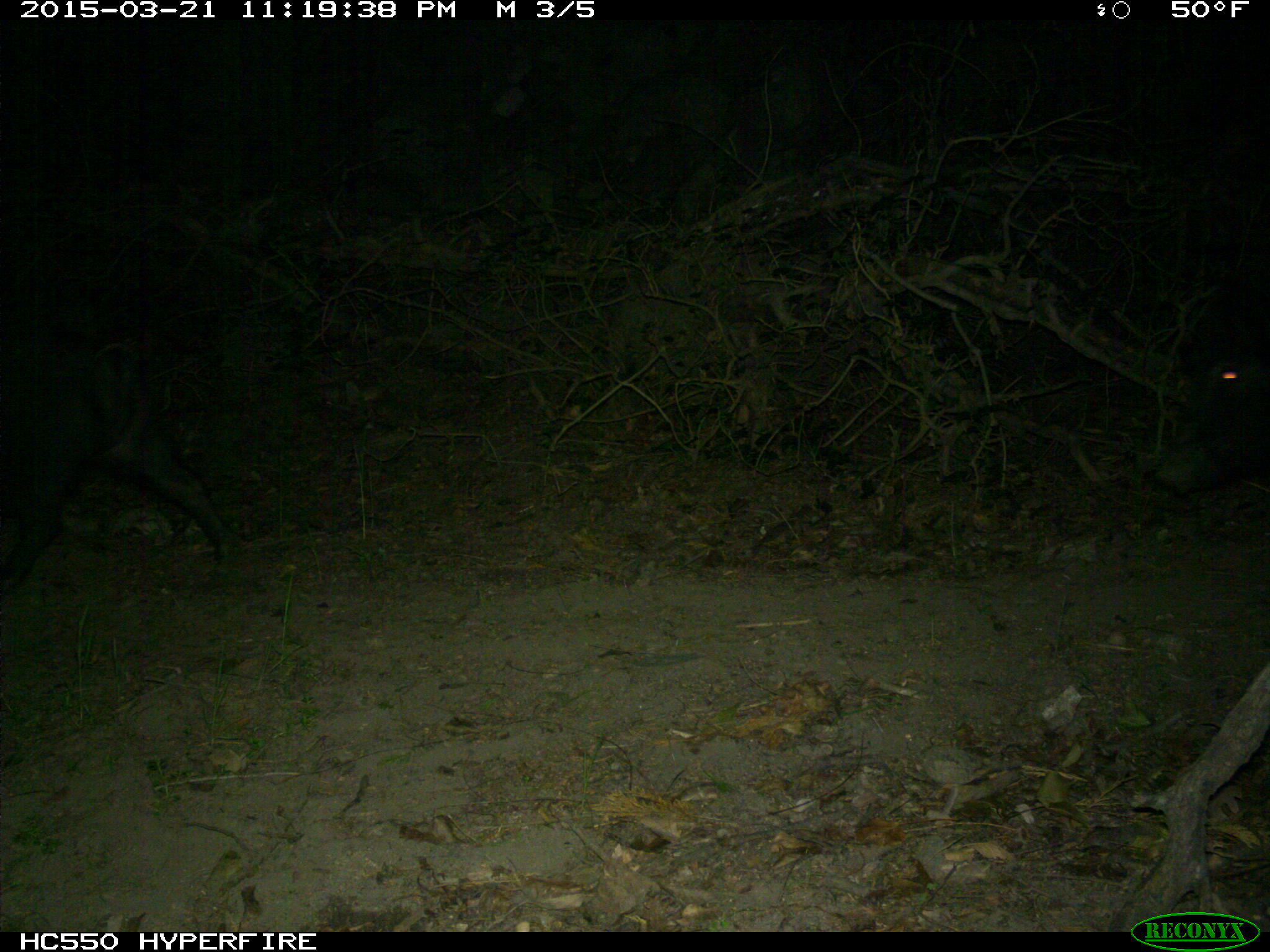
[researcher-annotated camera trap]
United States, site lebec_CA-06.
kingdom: Animalia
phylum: Chordata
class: Mammalia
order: Artiodactyla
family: Suidae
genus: Sus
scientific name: Sus scrofa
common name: wild boar